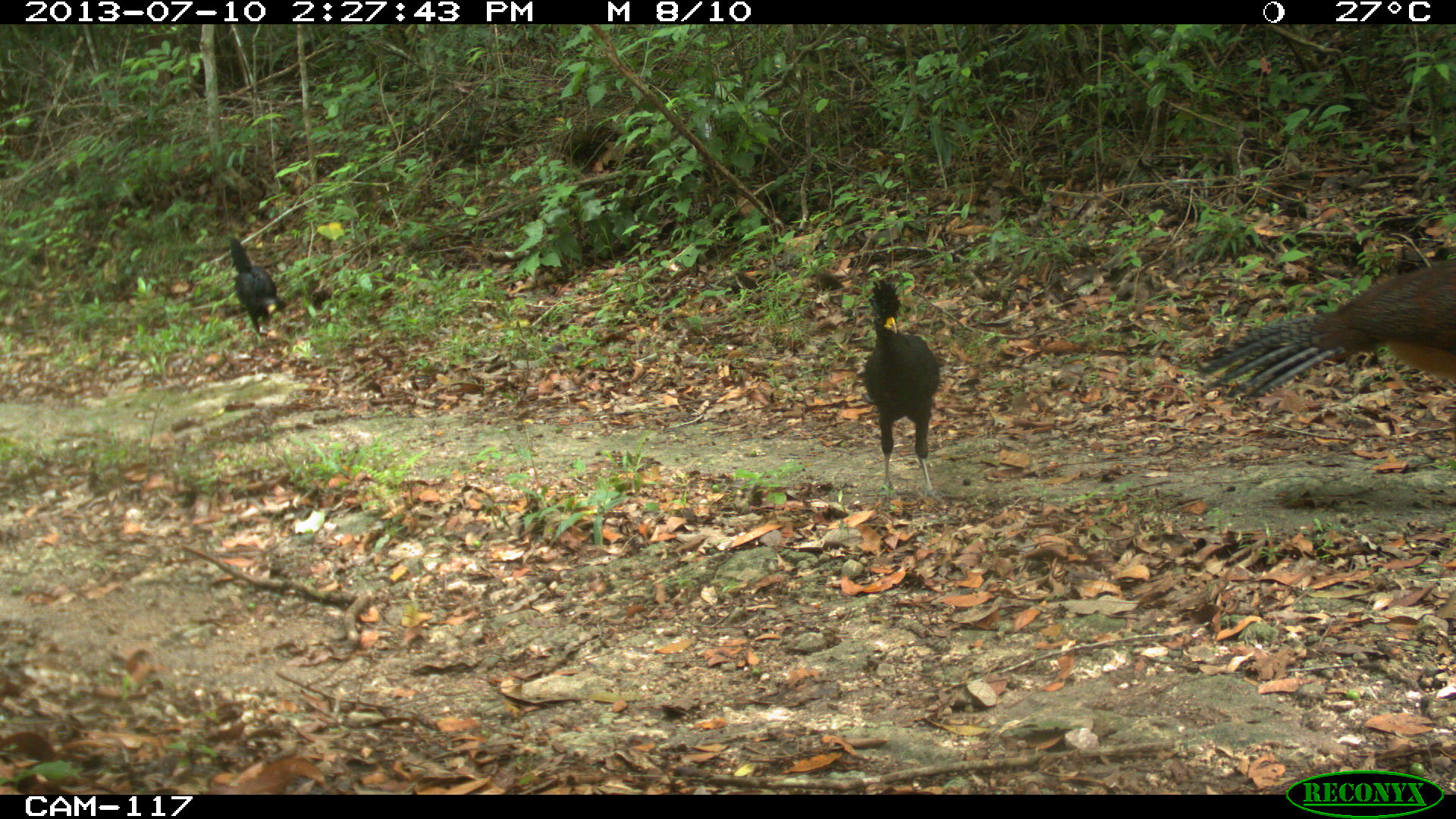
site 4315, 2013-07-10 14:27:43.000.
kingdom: Animalia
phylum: Chordata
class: Aves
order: Galliformes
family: Cracidae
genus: Crax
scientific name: Crax rubra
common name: great curassow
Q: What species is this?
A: Crax rubra (great curassow).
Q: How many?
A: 3.